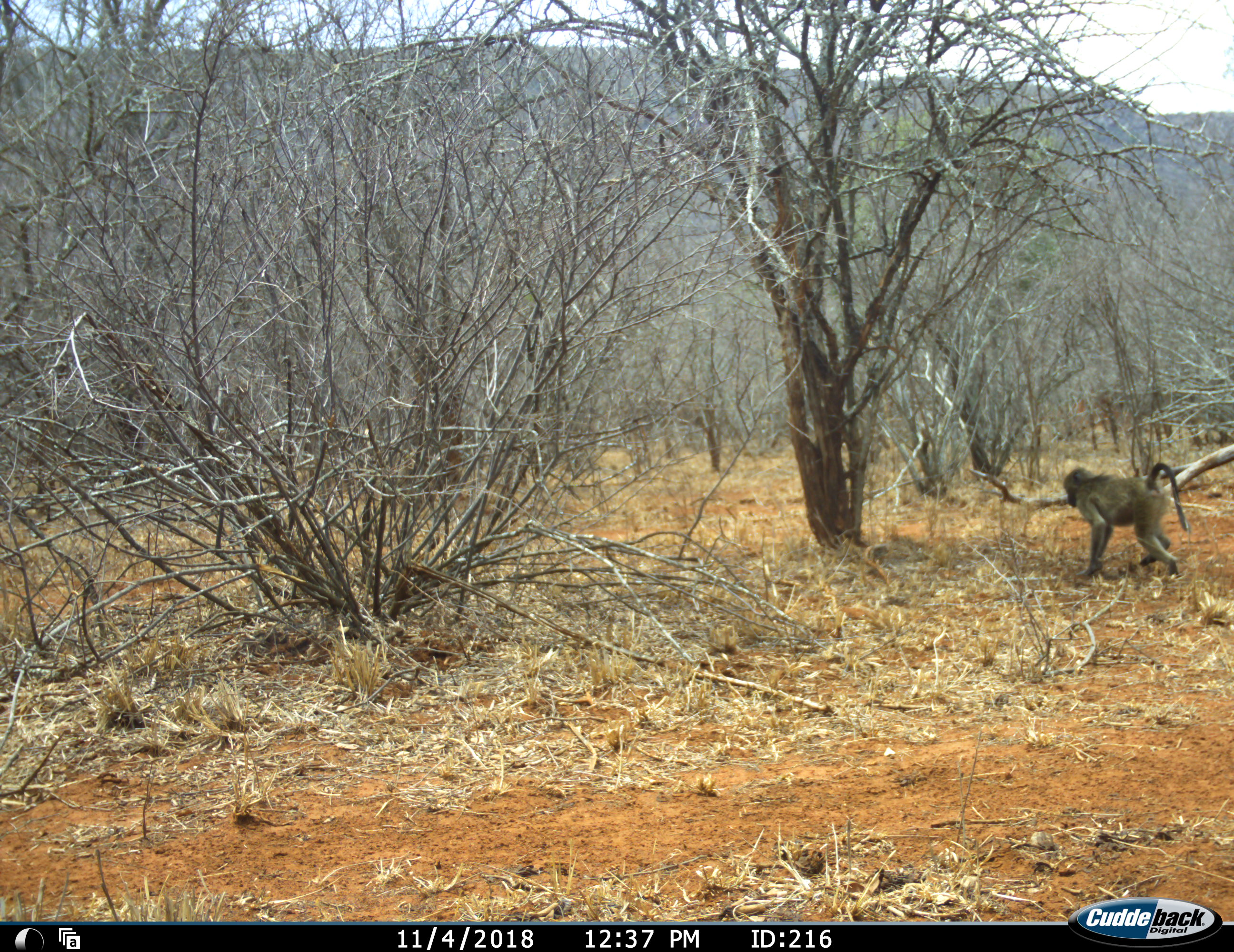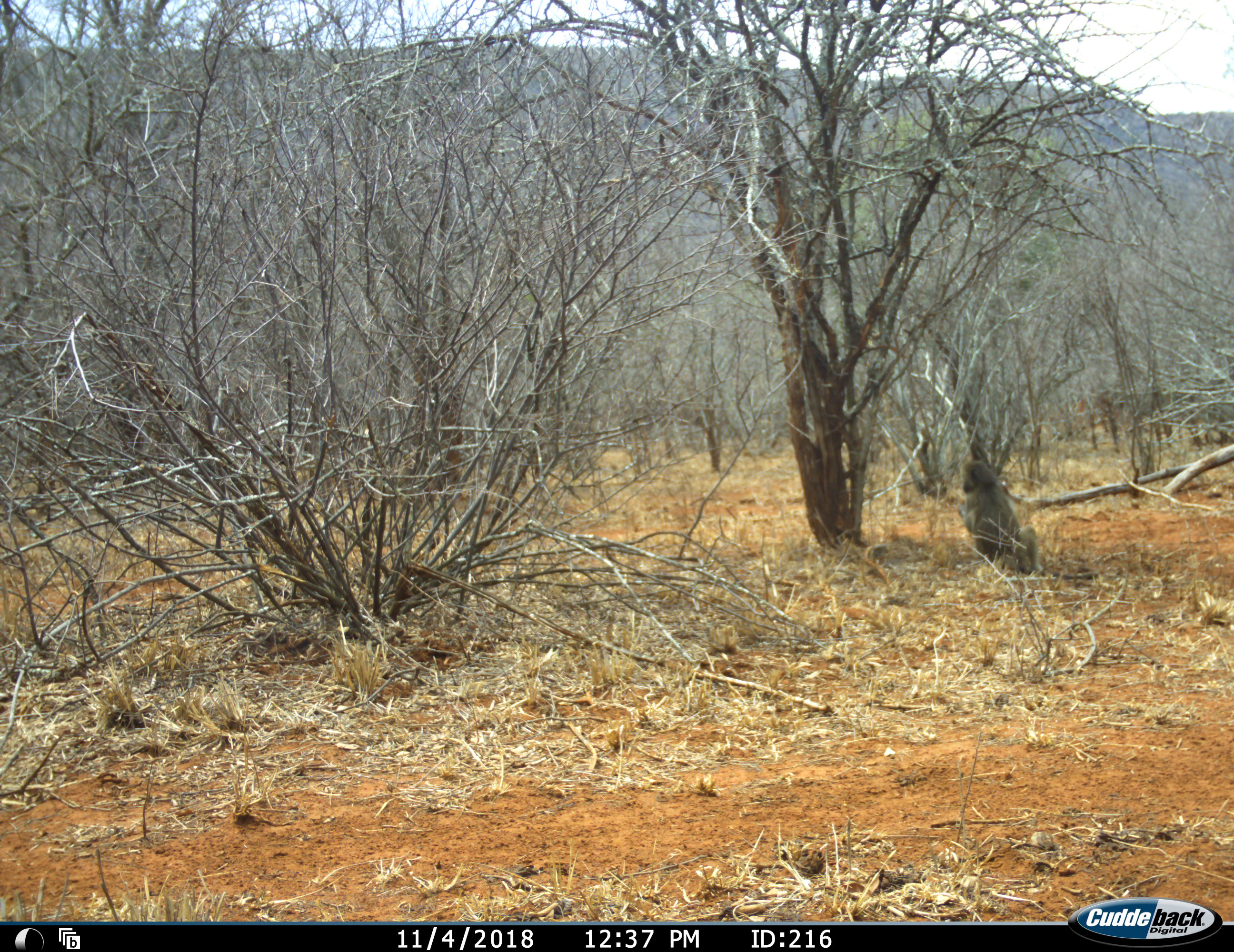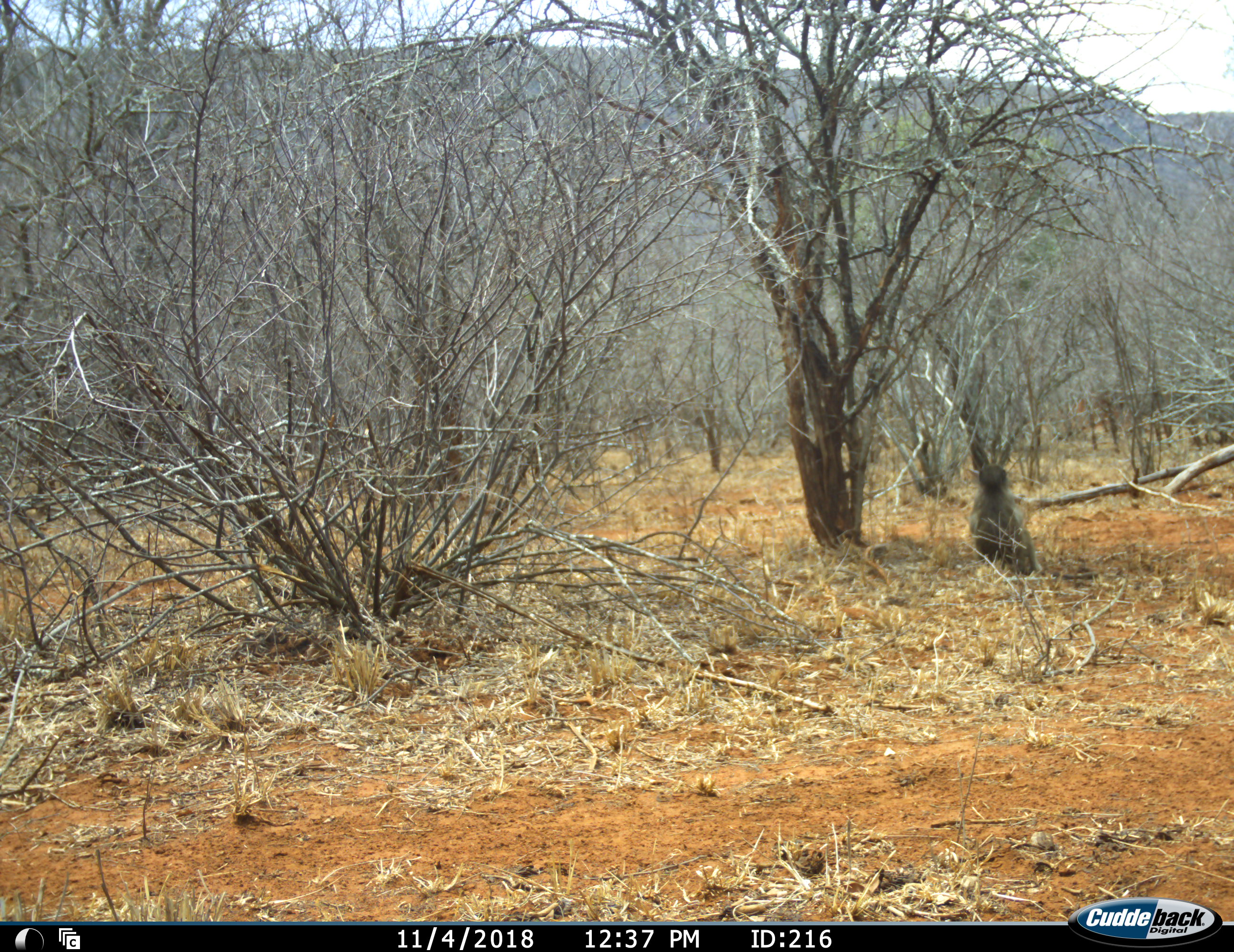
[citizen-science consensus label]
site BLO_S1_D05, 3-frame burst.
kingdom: Animalia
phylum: Chordata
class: Mammalia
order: Primates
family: Cercopithecidae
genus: Papio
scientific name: Papio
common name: baboon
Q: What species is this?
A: Baboon (Papio).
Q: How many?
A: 1.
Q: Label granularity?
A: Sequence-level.